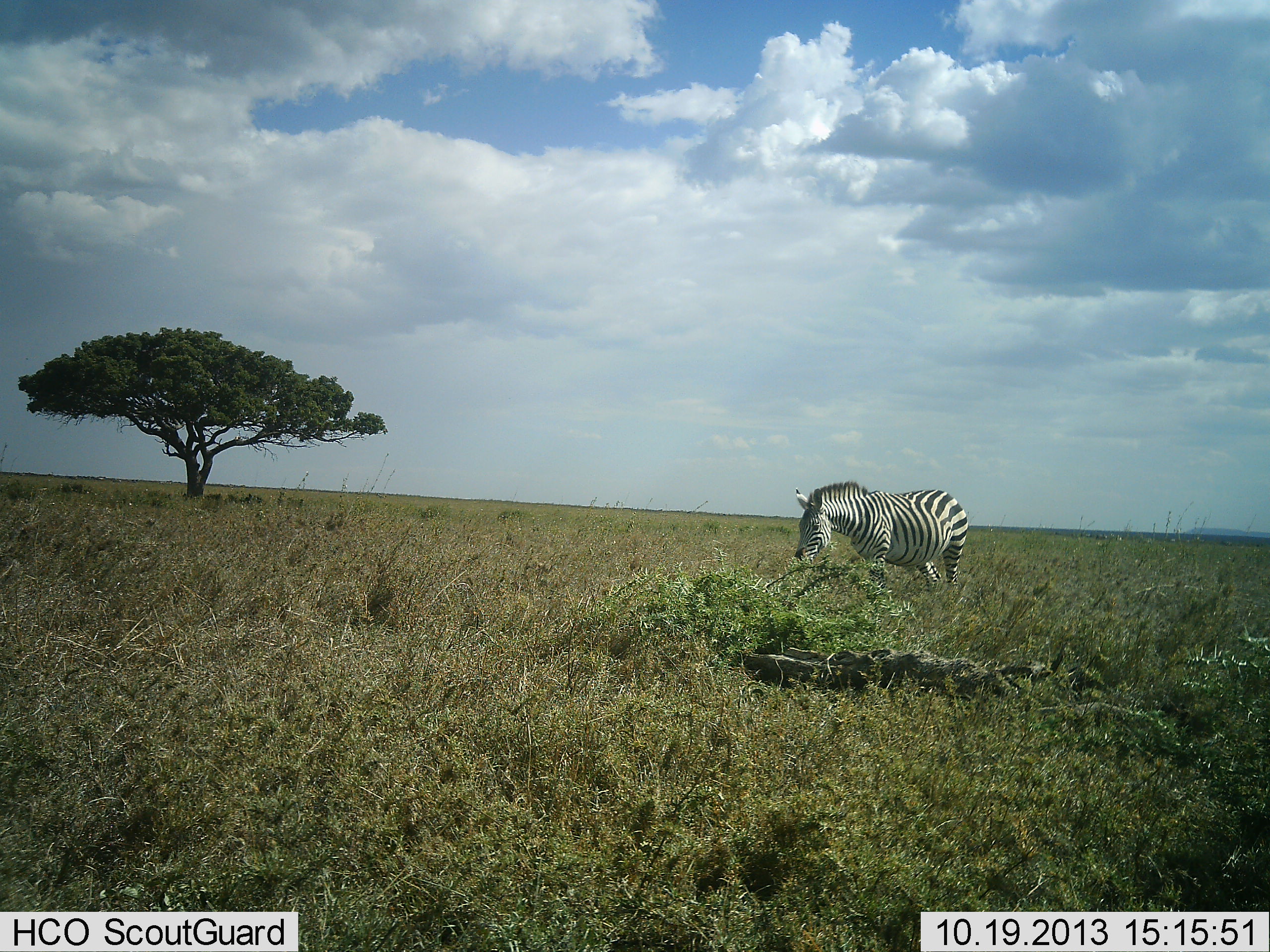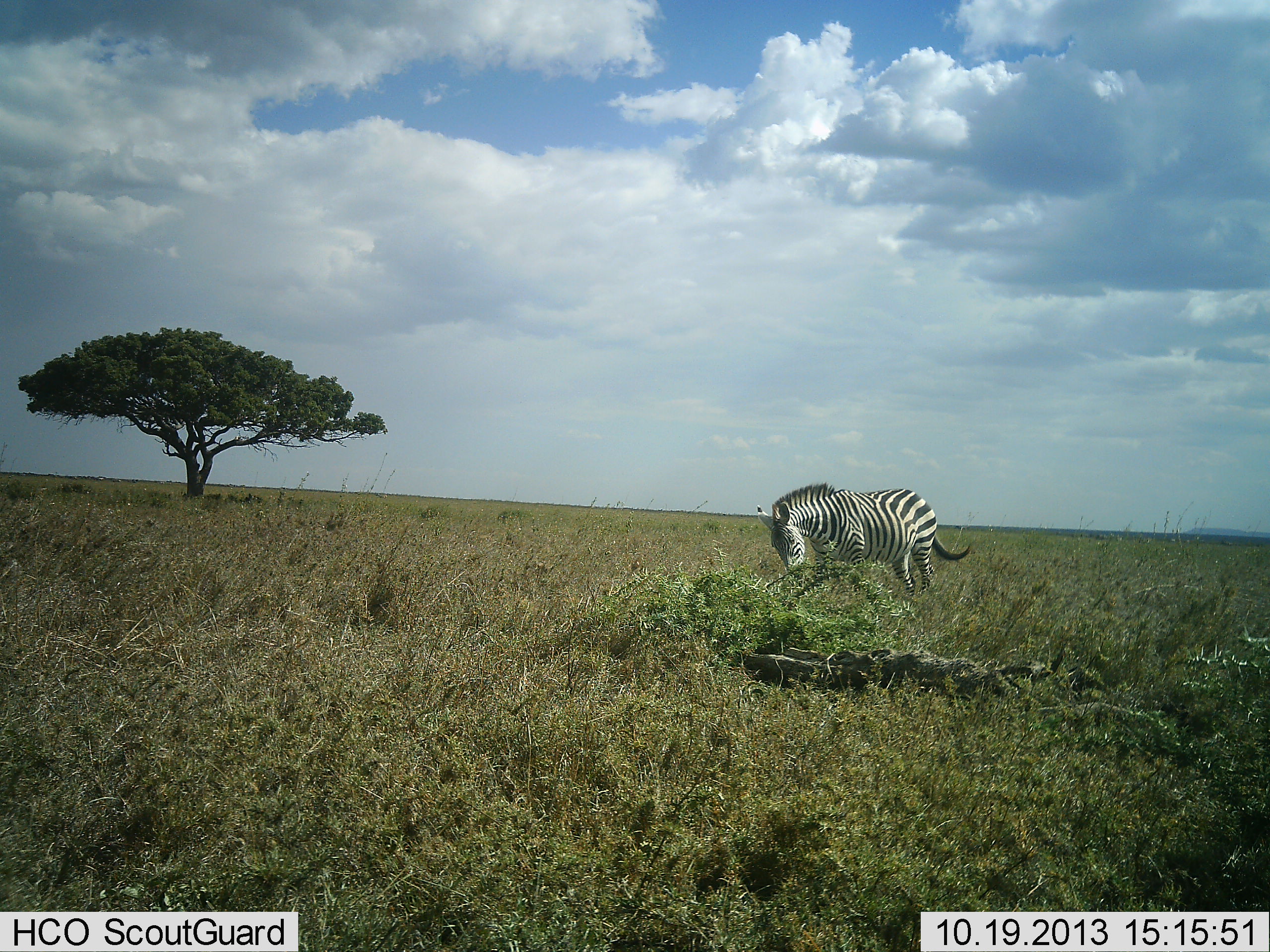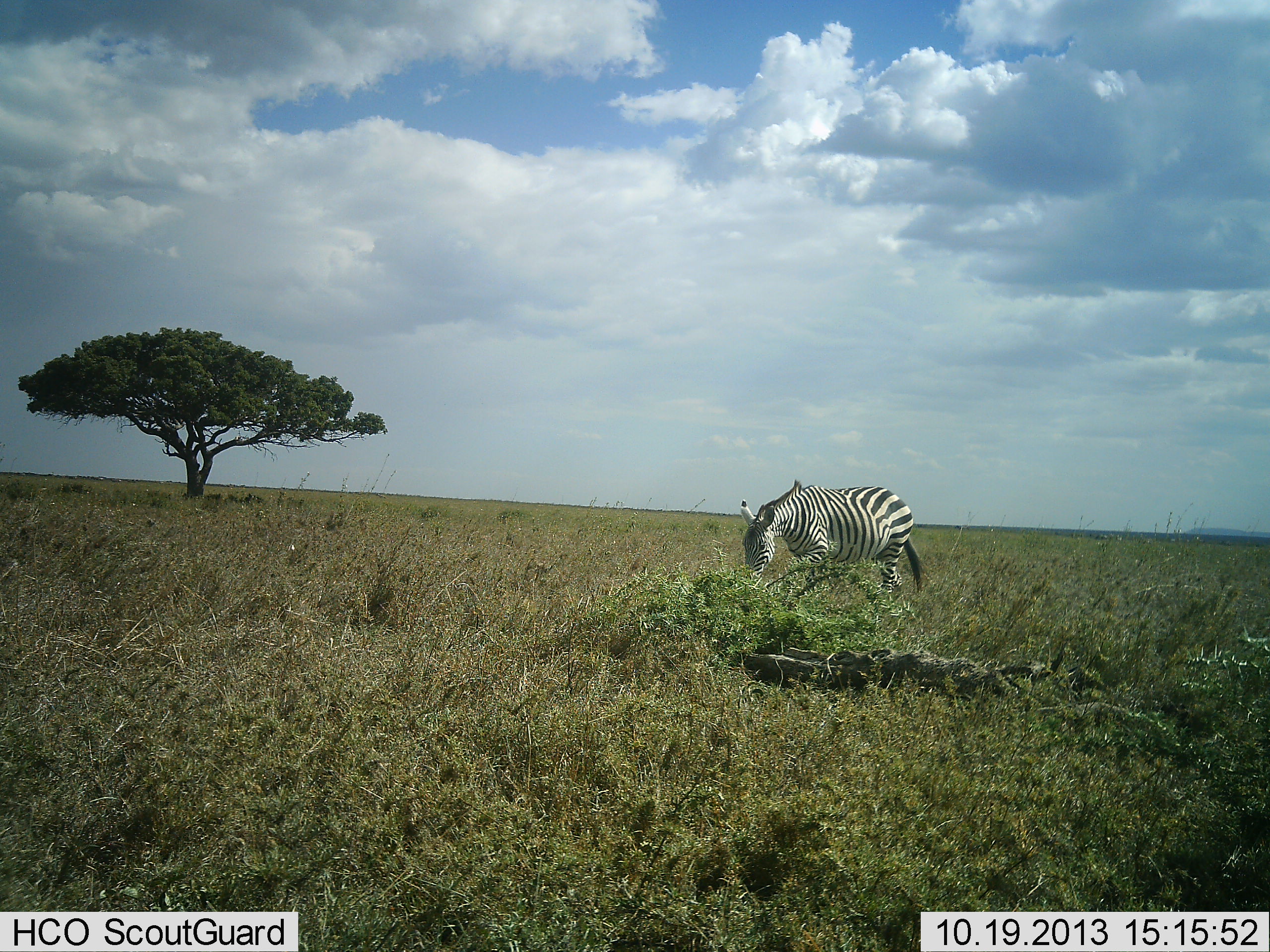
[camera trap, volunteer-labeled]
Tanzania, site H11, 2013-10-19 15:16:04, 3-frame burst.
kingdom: Animalia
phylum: Chordata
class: Mammalia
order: Perissodactyla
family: Equidae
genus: Equus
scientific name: Equus quagga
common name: plains zebra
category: zebra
Zebra (plains zebra) (Equus quagga), count 1. Behavior (volunteer vote fractions): standing 0%, resting 0%, moving 100%, interacting 0%. Young present (vote fraction): 0%. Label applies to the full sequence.